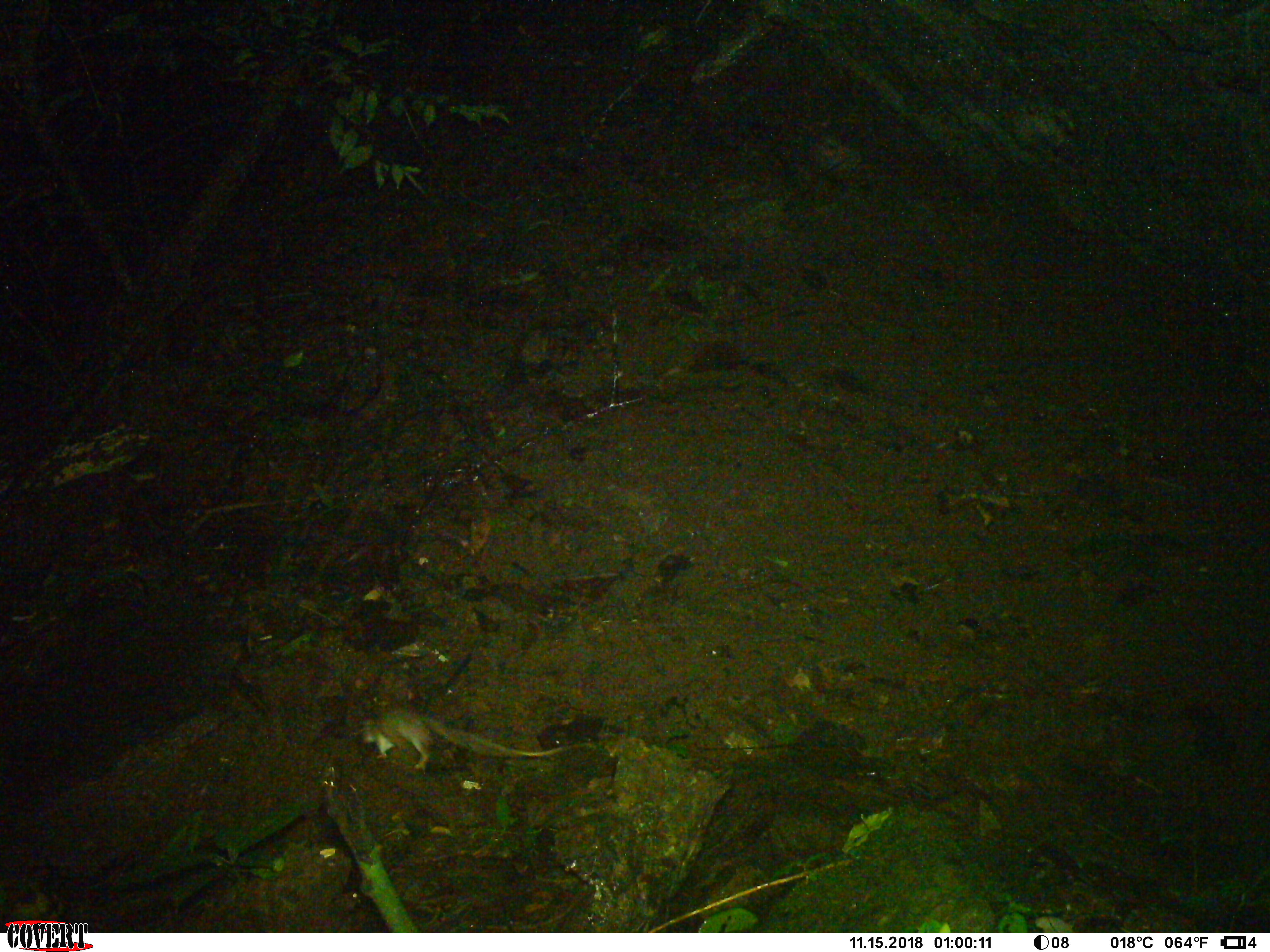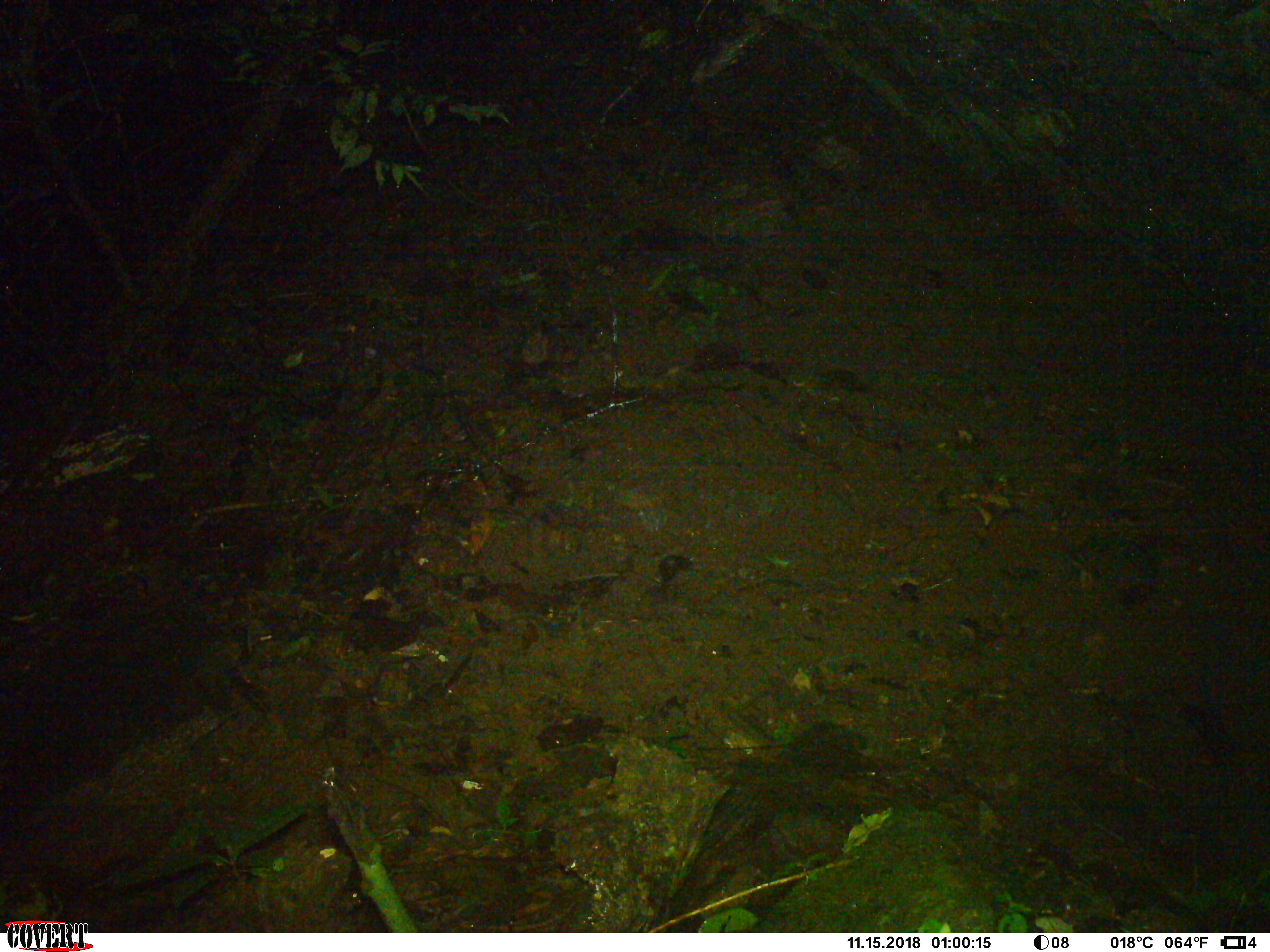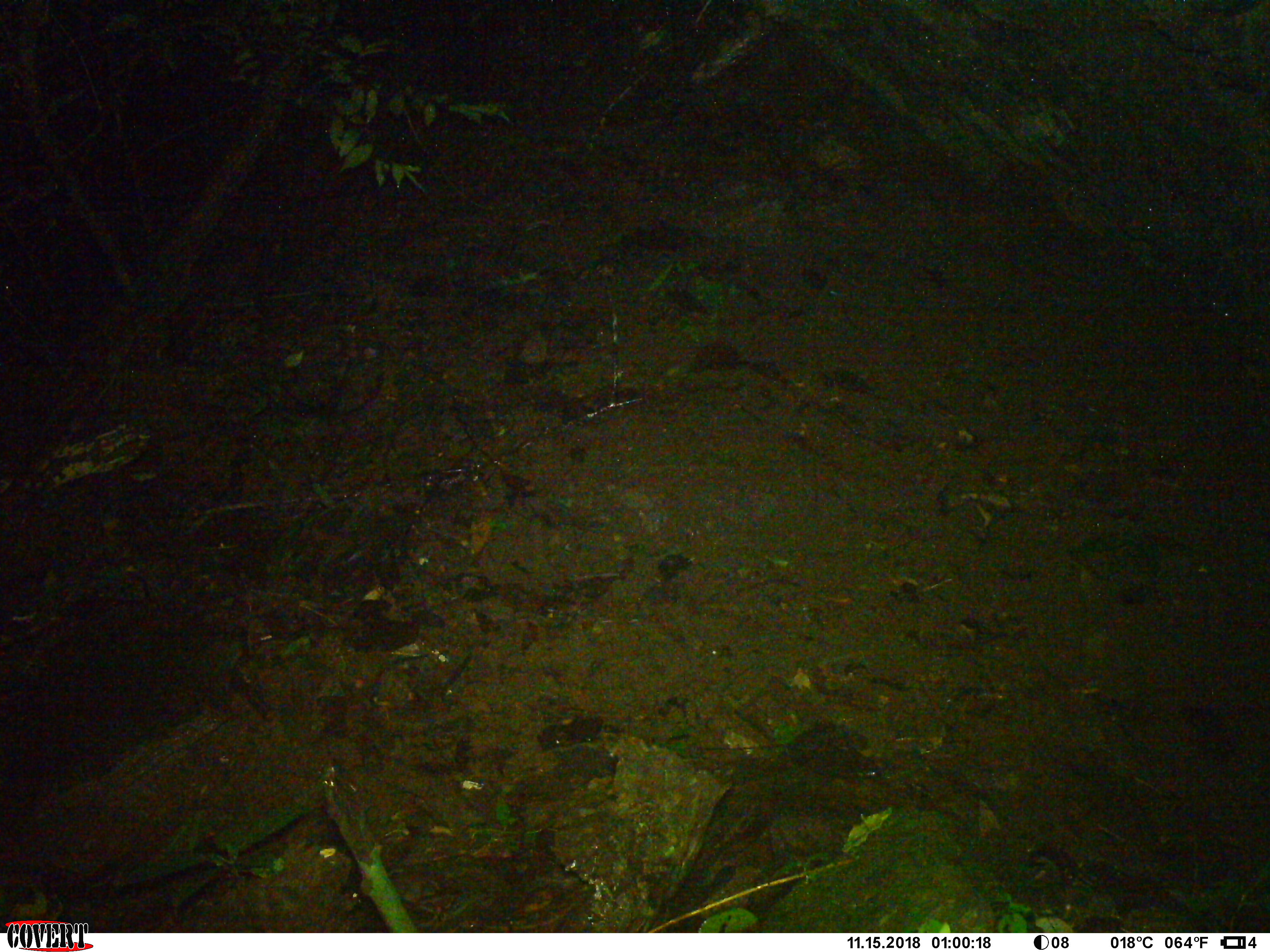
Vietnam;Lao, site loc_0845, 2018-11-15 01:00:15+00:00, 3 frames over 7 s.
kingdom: Animalia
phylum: Chordata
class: Mammalia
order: Rodentia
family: Muridae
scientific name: Muridae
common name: old-world mice and rats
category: unidentified murid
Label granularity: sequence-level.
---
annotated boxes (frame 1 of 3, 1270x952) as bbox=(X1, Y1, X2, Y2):
unidentified murid: bbox=(361, 706, 595, 769)